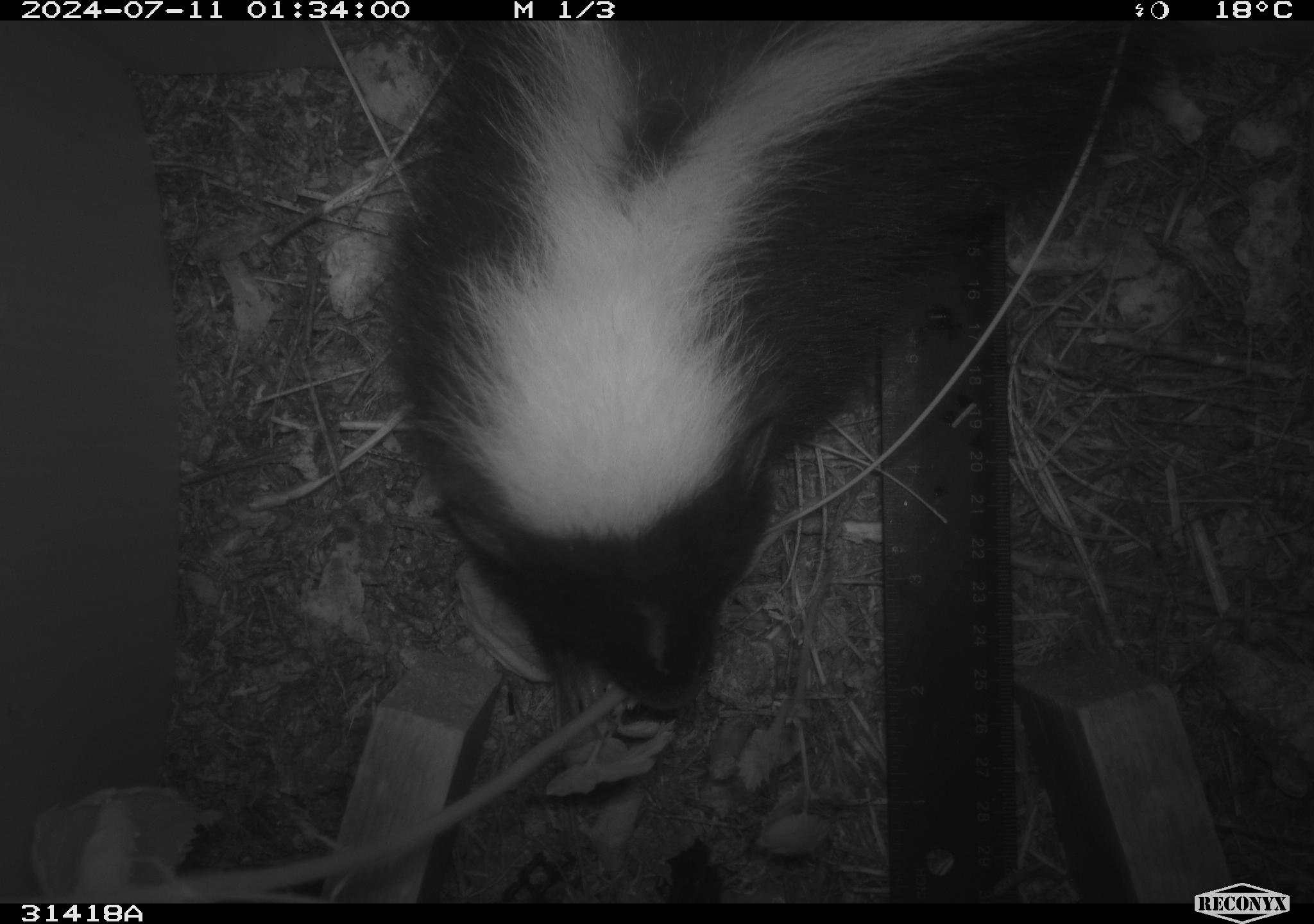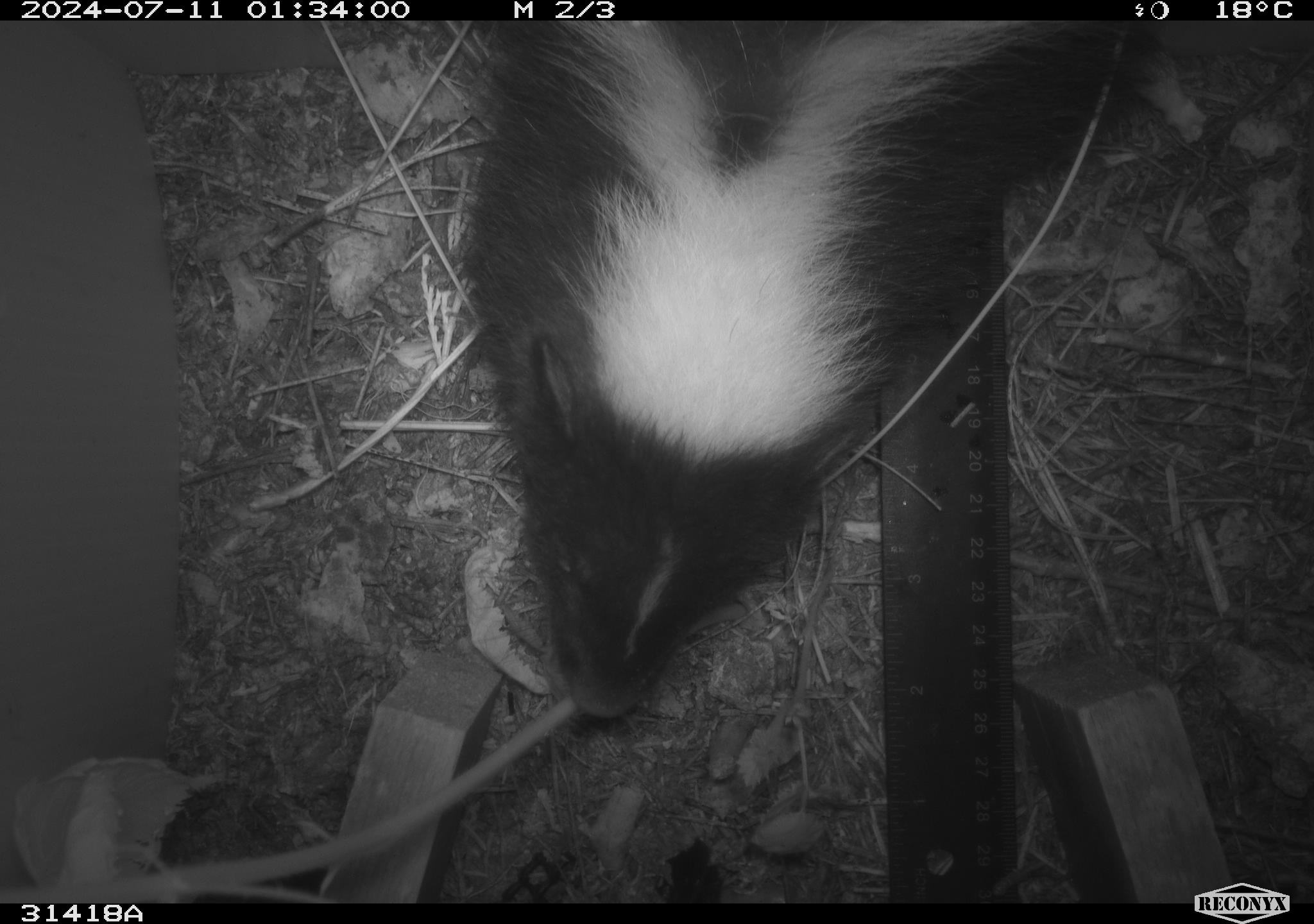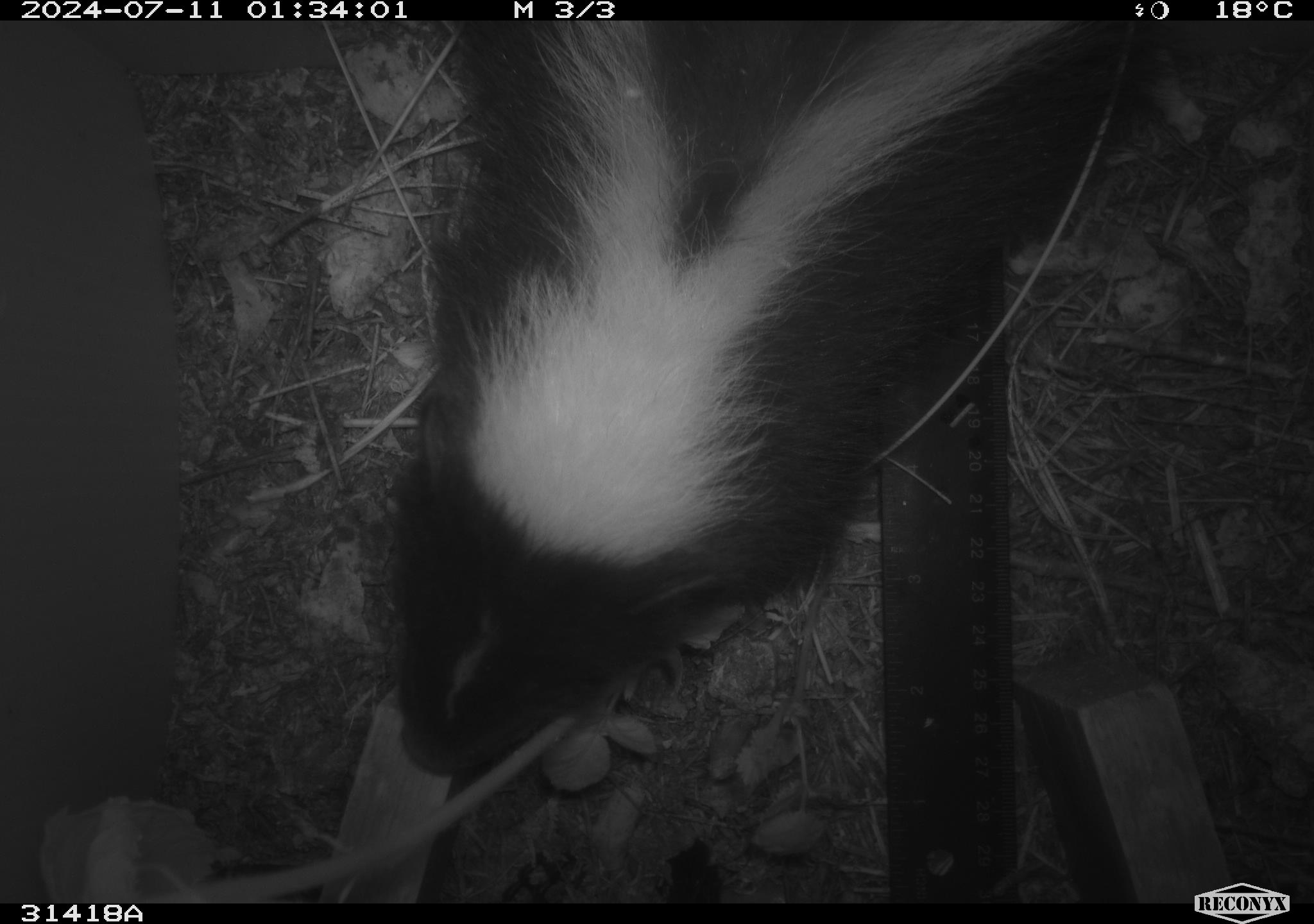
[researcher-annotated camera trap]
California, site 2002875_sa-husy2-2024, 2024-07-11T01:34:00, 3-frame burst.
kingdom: Animalia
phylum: Chordata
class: Mammalia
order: Carnivora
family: Mephitidae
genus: Mephitis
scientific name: Mephitis mephitis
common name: striped skunk